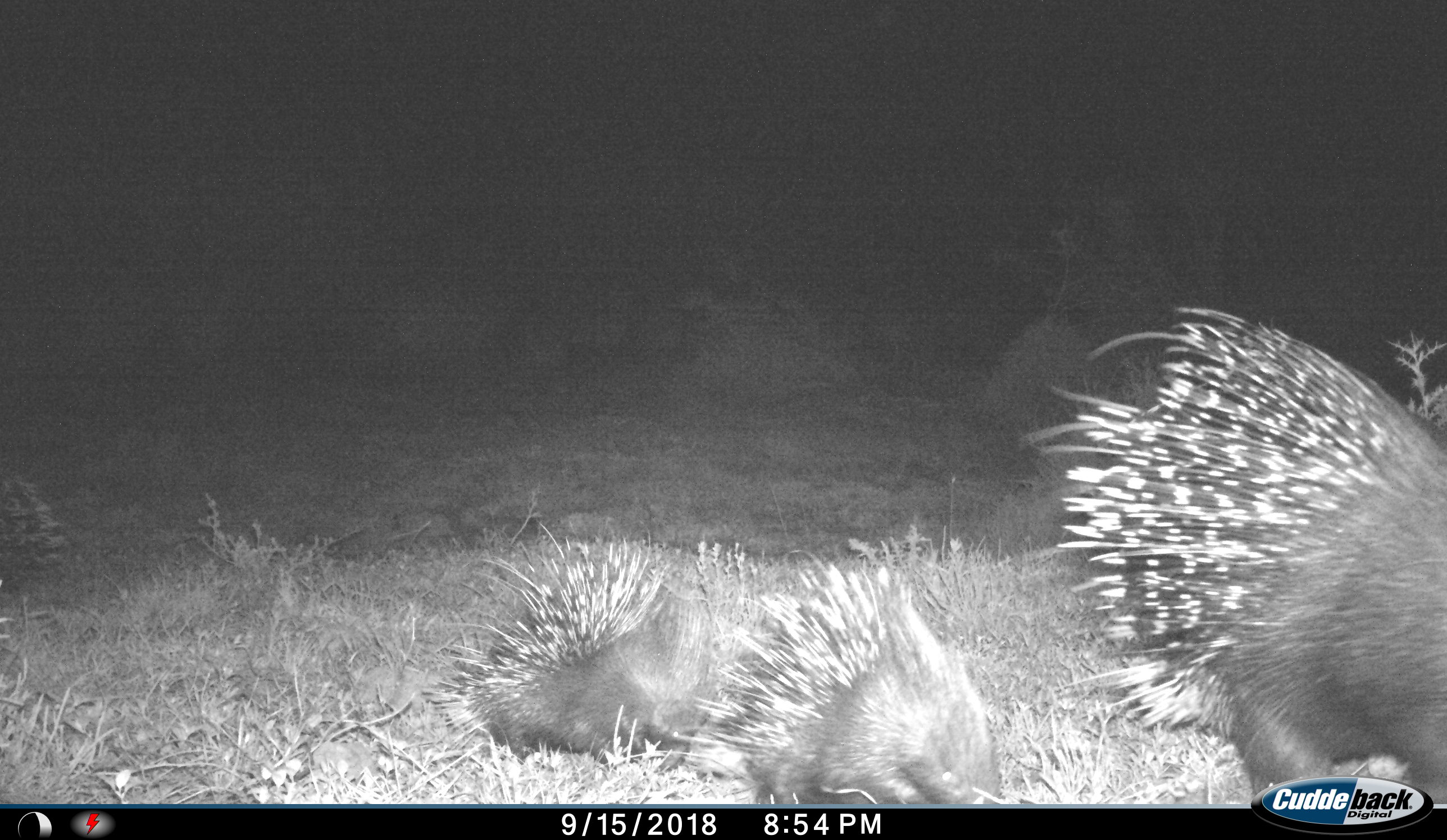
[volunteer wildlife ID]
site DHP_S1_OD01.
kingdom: Animalia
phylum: Chordata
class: Mammalia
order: Rodentia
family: Hystricidae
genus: Hystrix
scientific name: Hystrix cristata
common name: crested porcupine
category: porcupine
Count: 3.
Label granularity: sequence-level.